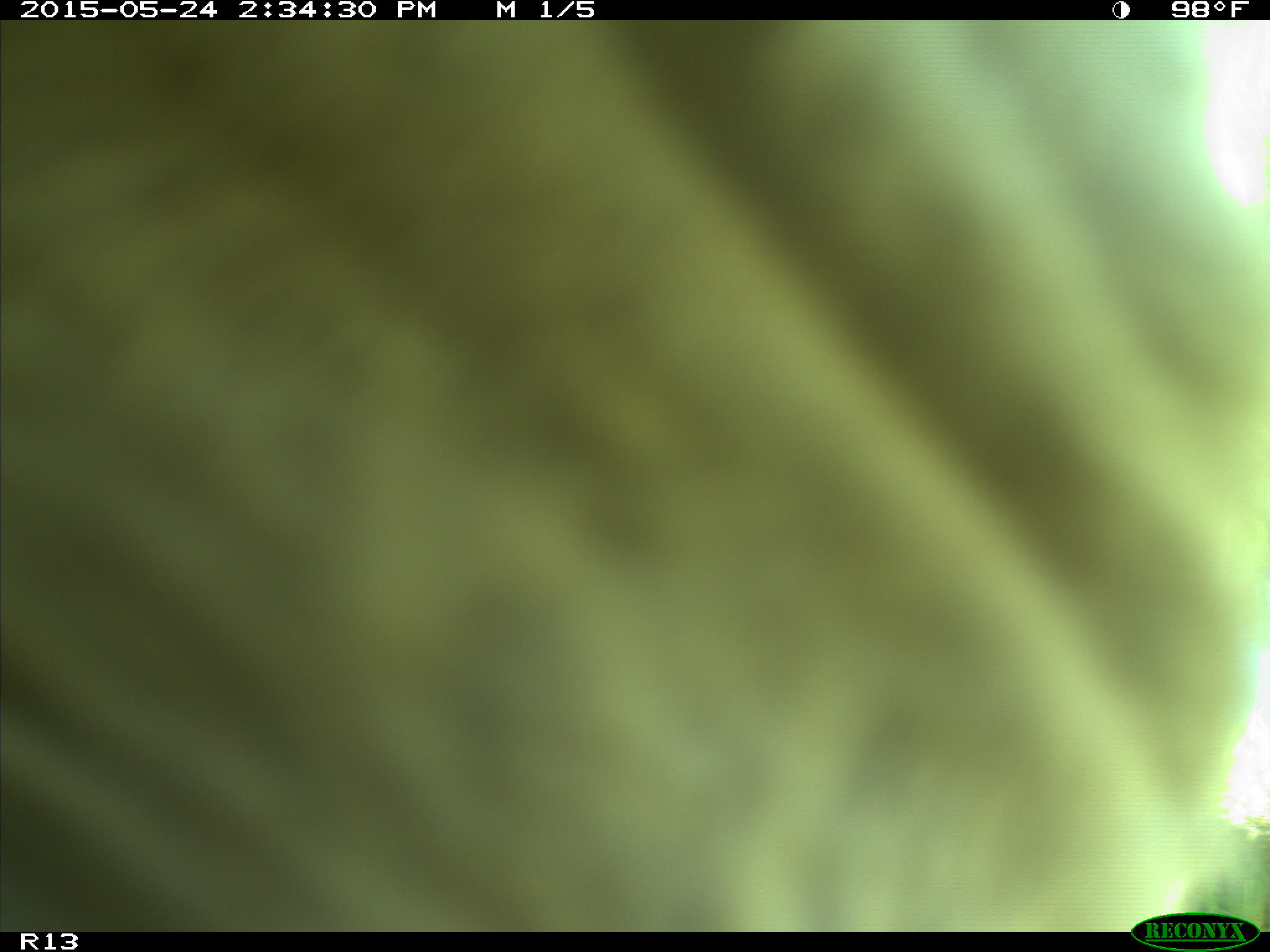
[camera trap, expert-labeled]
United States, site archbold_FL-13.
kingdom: Animalia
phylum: Chordata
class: Mammalia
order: Artiodactyla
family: Bovidae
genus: Bos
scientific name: Bos taurus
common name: domestic cow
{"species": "Bos taurus (domestic cow)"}